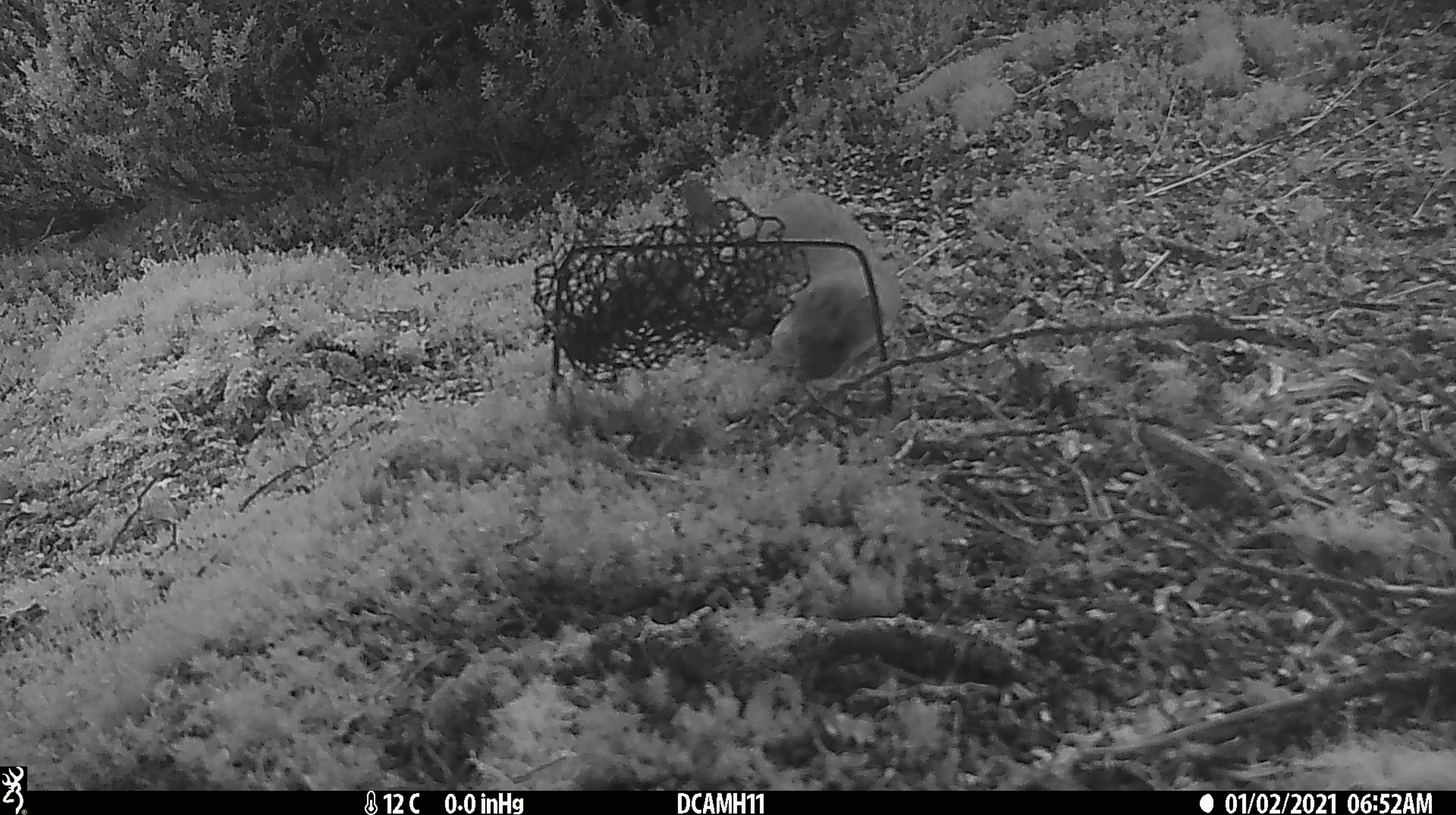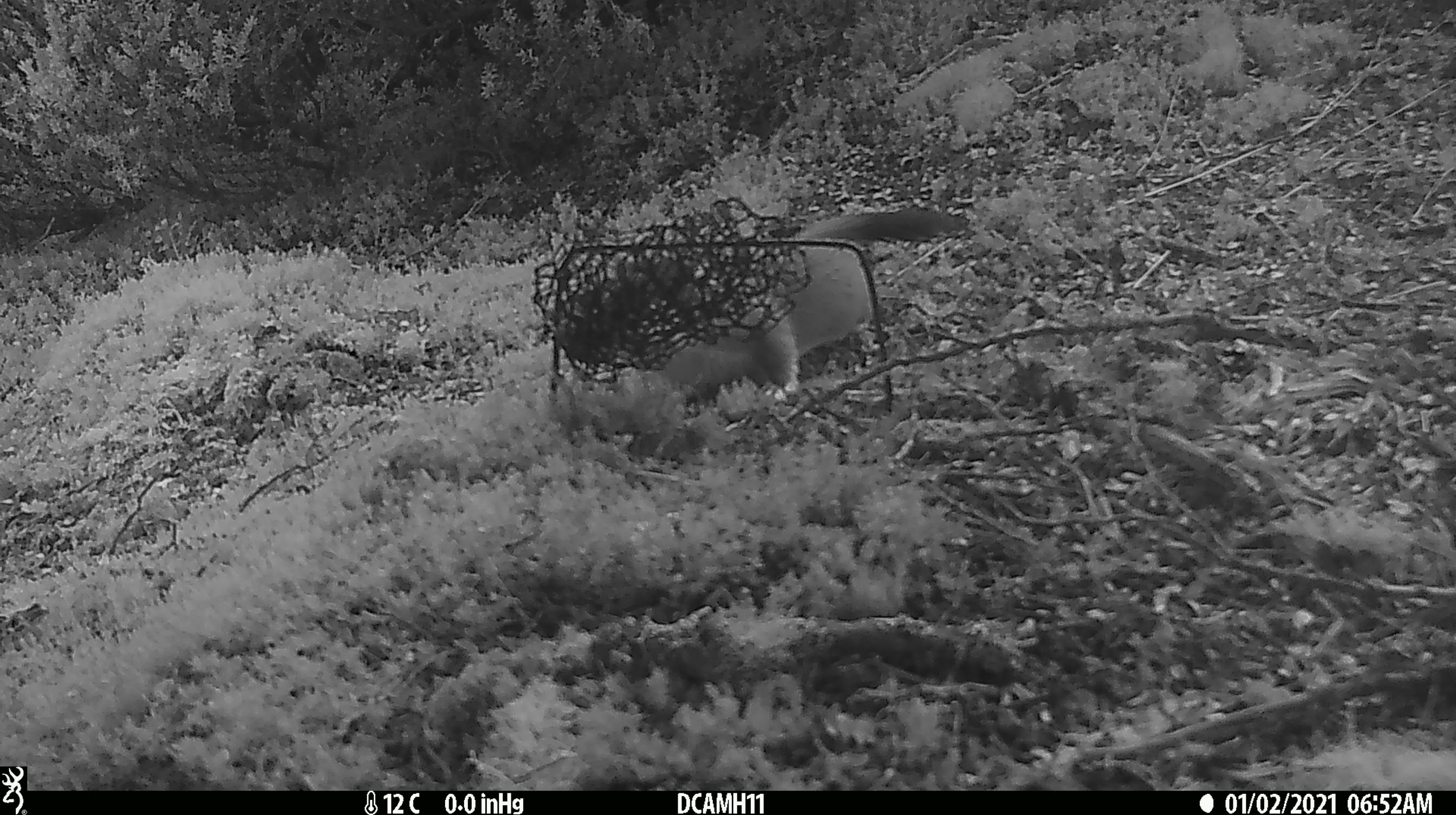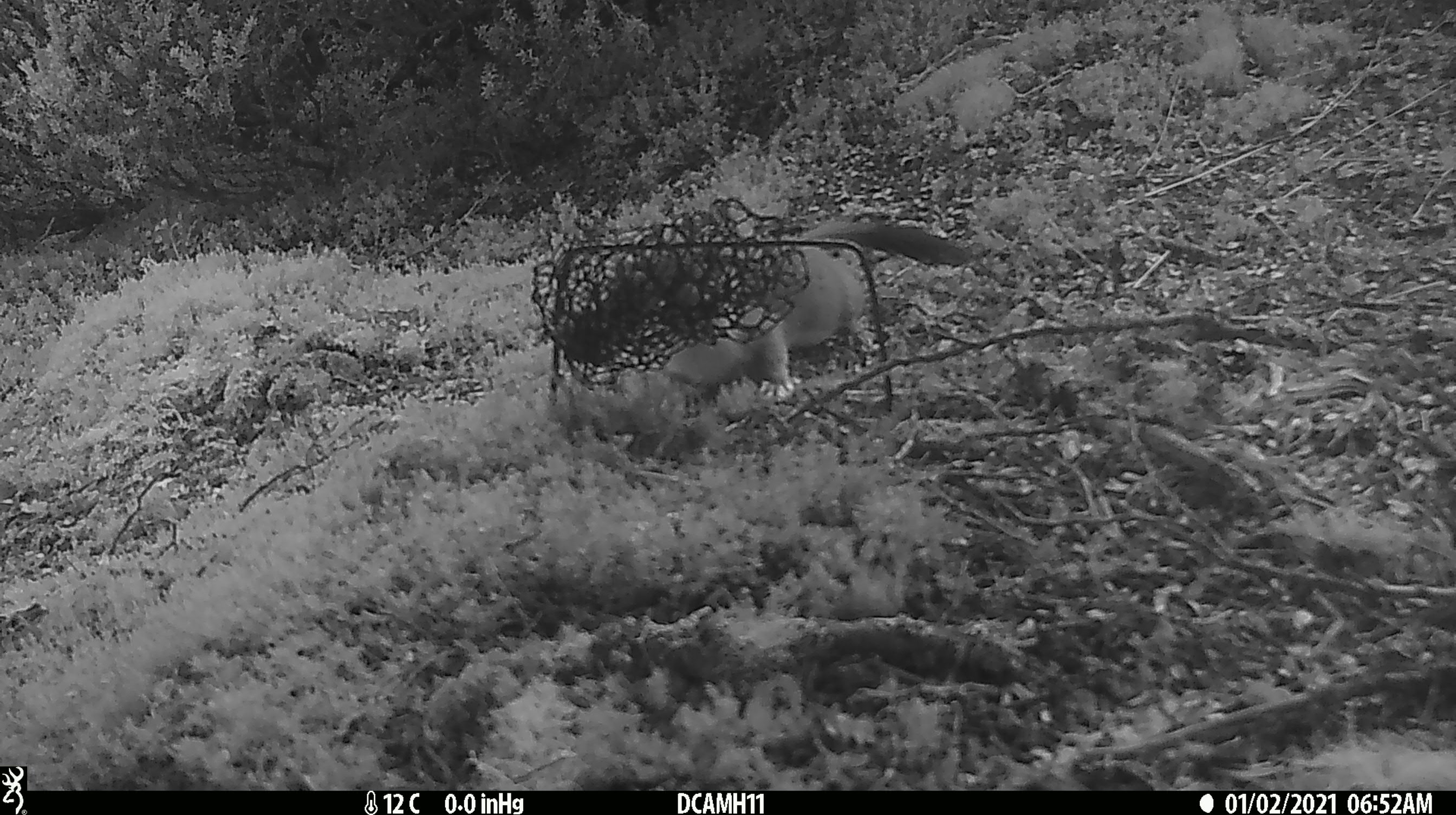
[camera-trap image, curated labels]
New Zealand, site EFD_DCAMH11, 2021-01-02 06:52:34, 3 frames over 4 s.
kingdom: Animalia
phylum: Chordata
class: Mammalia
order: Carnivora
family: Mustelidae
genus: Mustela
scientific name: Mustela erminea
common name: stoat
Stoat (Mustela erminea).